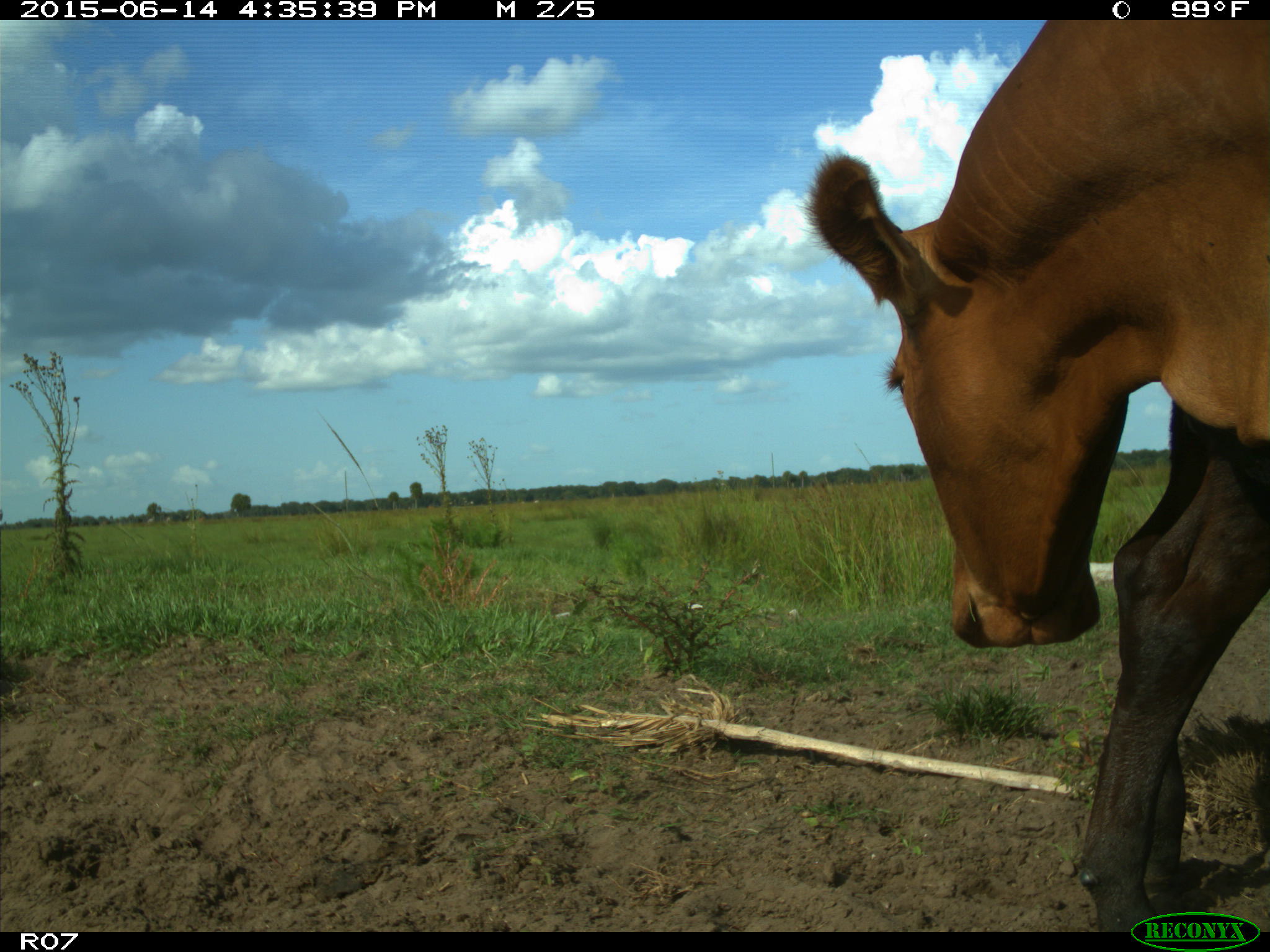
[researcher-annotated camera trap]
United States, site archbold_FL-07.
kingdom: Animalia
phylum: Chordata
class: Mammalia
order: Artiodactyla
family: Bovidae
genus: Bos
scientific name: Bos taurus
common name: domestic cow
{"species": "Bos taurus (domestic cow)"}